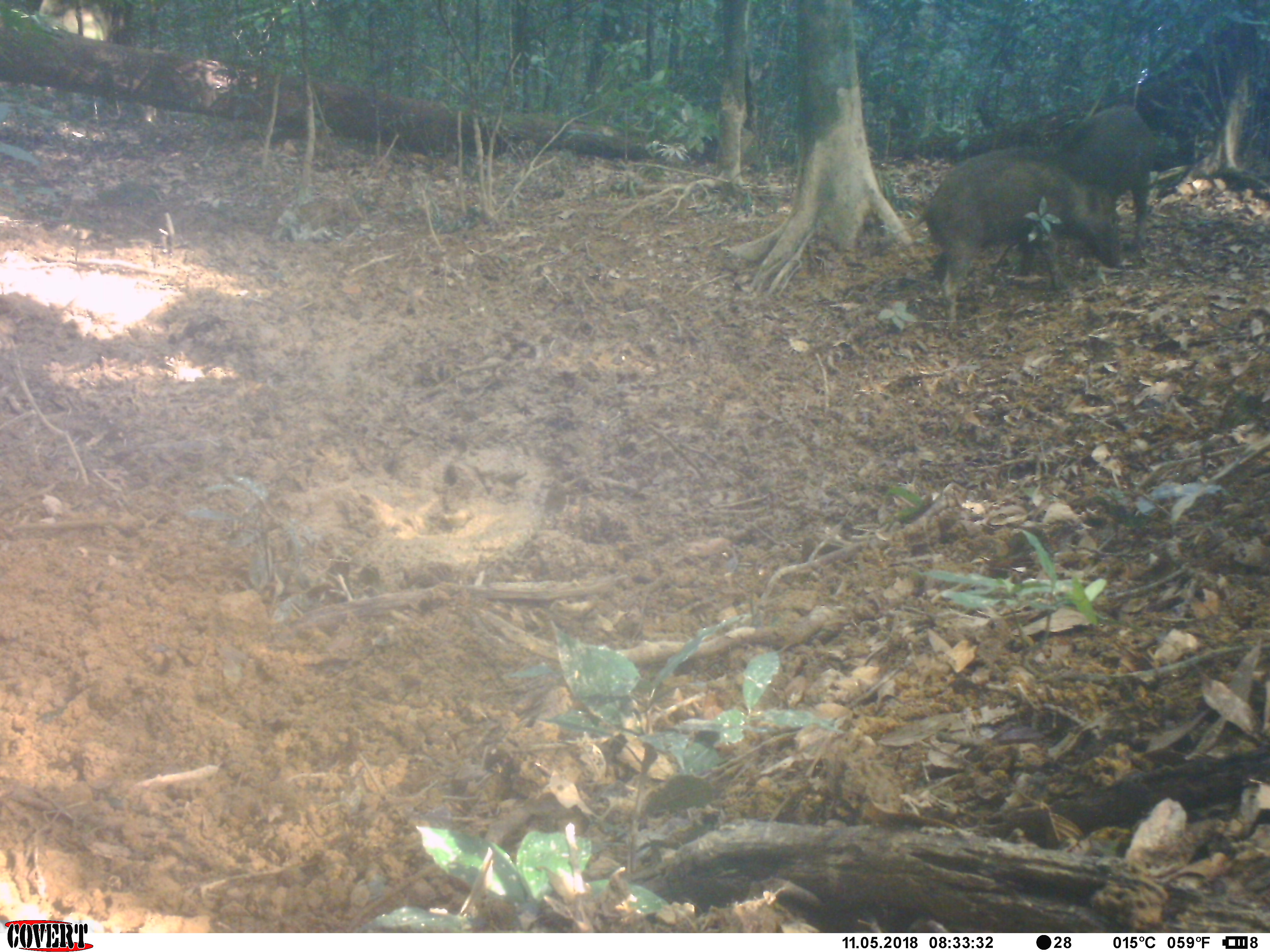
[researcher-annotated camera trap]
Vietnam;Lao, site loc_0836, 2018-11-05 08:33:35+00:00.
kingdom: Animalia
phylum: Chordata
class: Mammalia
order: Artiodactyla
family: Suidae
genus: Sus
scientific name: Sus scrofa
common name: eurasian wild pig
Eurasian wild pig (Sus scrofa). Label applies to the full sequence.